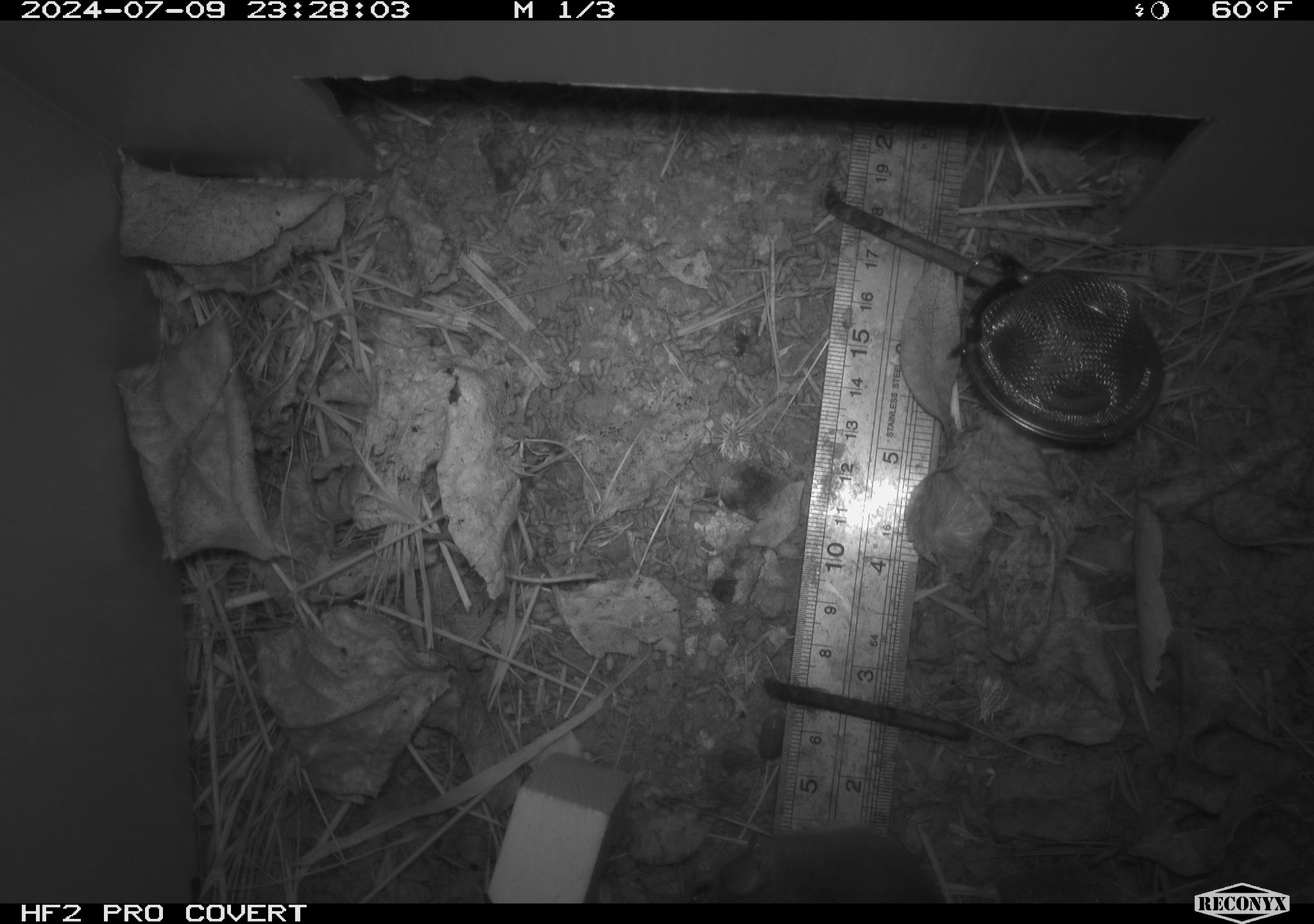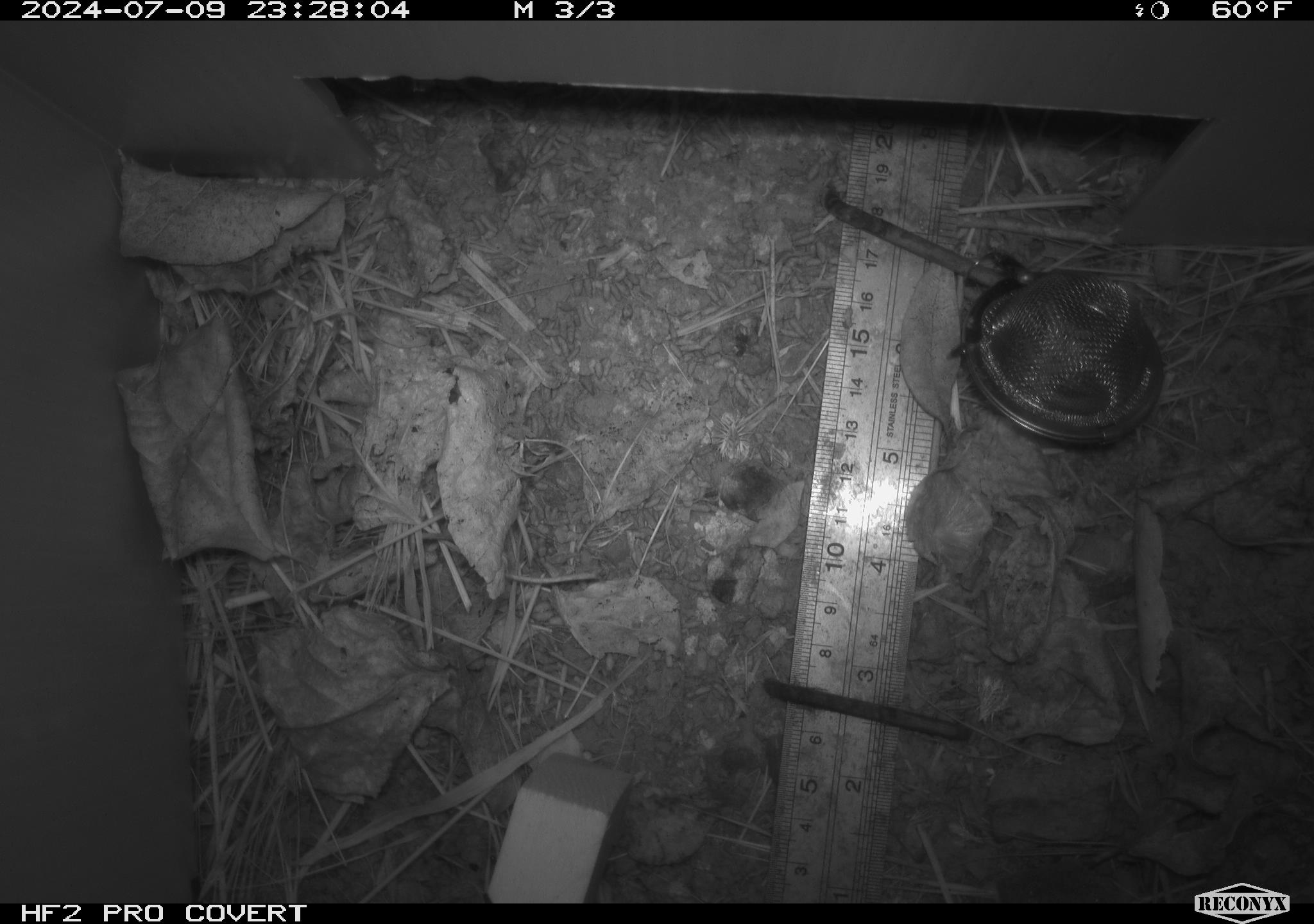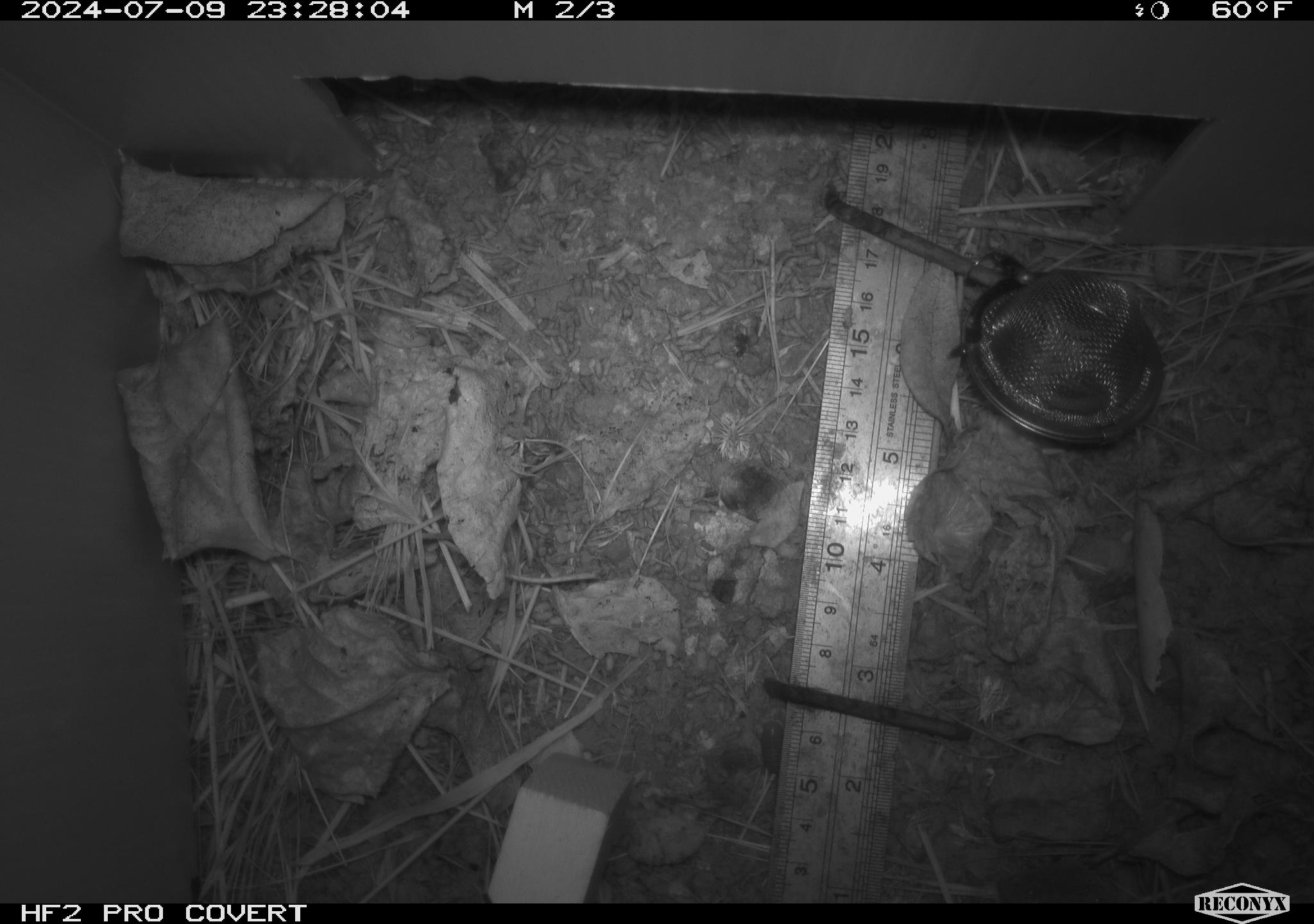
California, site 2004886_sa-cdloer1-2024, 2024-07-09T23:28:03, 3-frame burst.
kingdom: Animalia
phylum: Chordata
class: Mammalia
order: Rodentia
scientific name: Rodentia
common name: mouse species